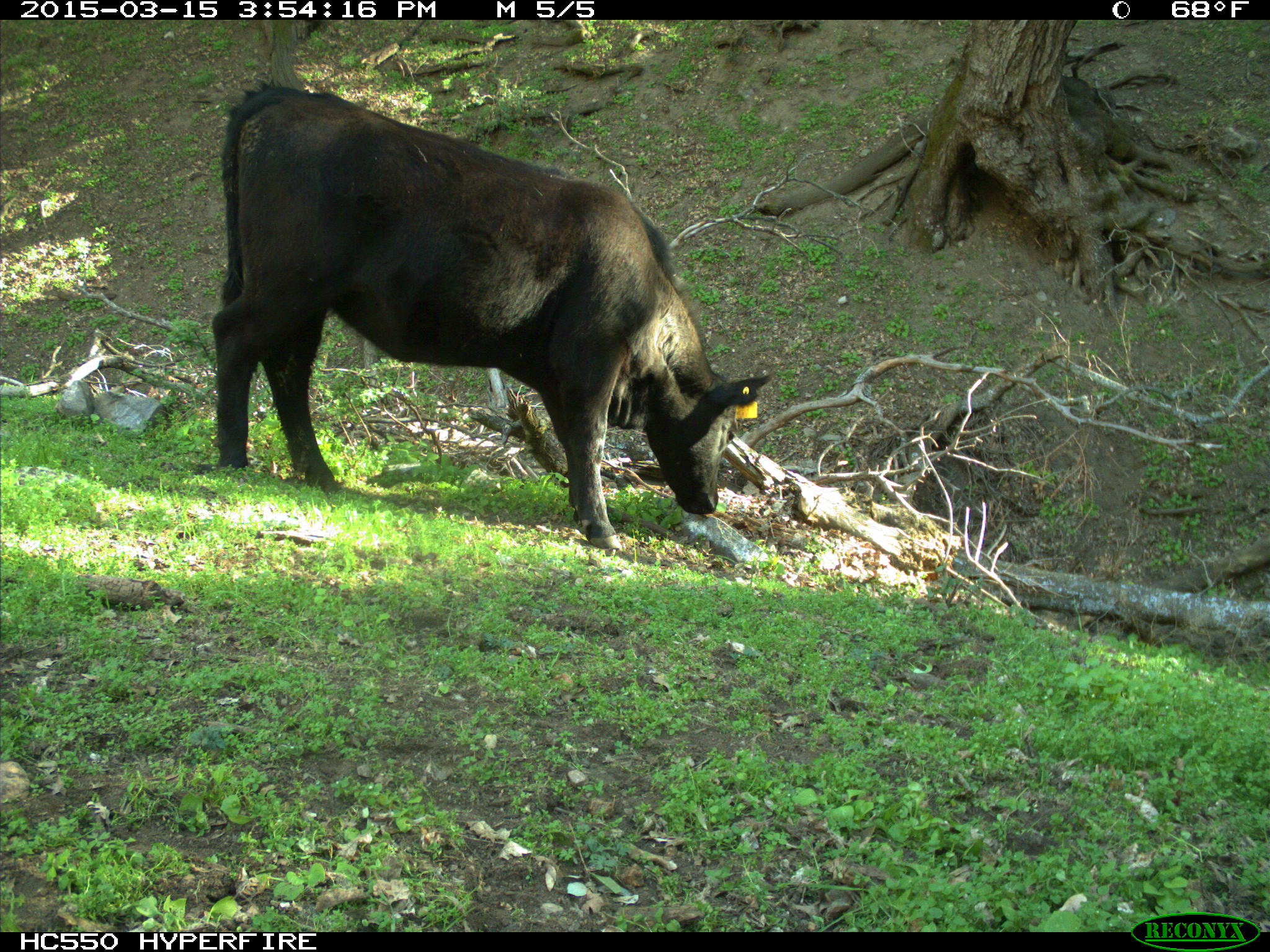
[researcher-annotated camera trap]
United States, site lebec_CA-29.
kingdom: Animalia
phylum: Chordata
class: Mammalia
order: Artiodactyla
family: Bovidae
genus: Bos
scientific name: Bos taurus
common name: domestic cow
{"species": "Bos taurus (domestic cow)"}